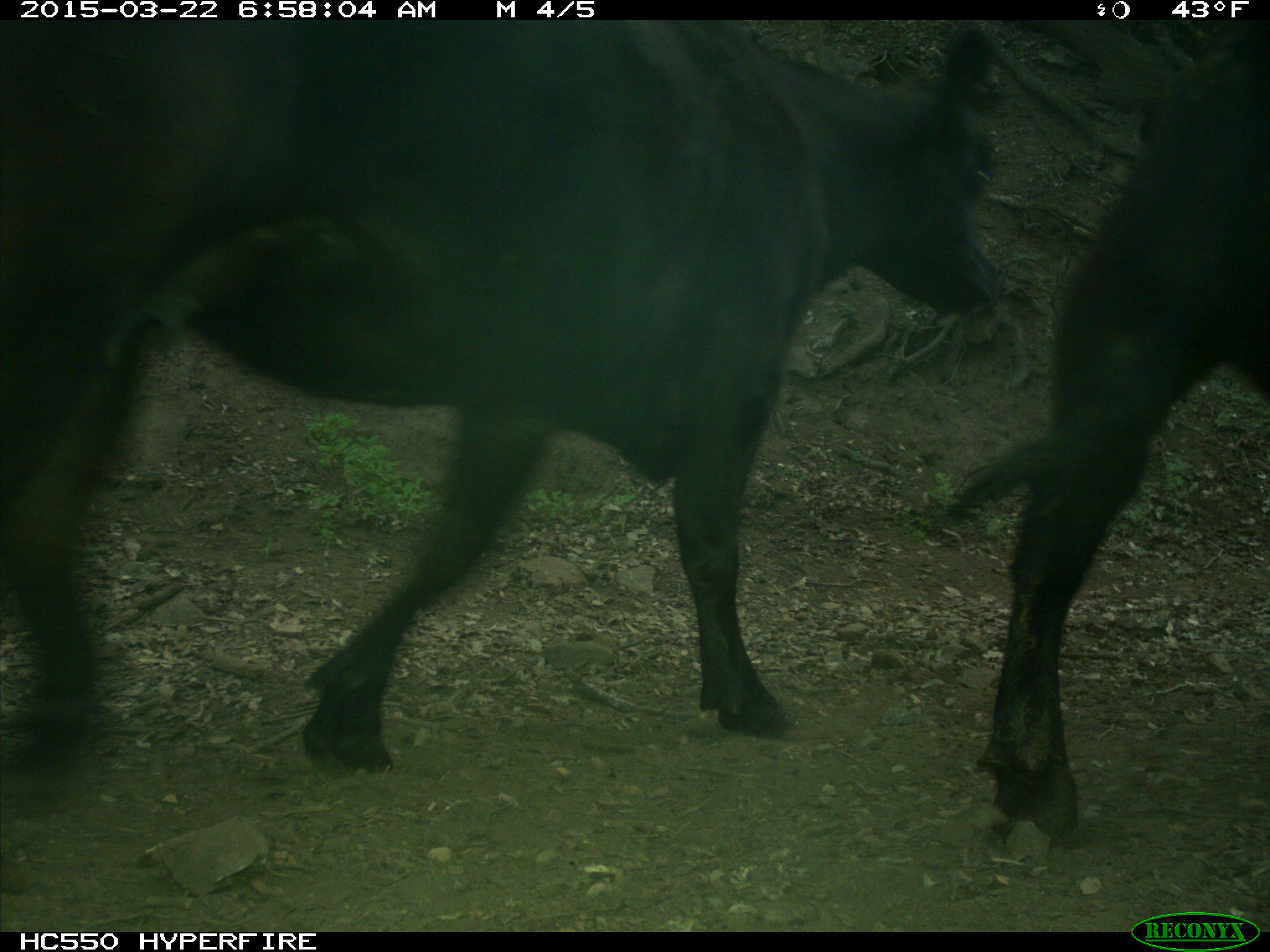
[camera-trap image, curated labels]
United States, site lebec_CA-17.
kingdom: Animalia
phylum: Chordata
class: Mammalia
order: Artiodactyla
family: Bovidae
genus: Bos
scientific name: Bos taurus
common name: domestic cow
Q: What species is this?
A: Bos taurus (domestic cow).